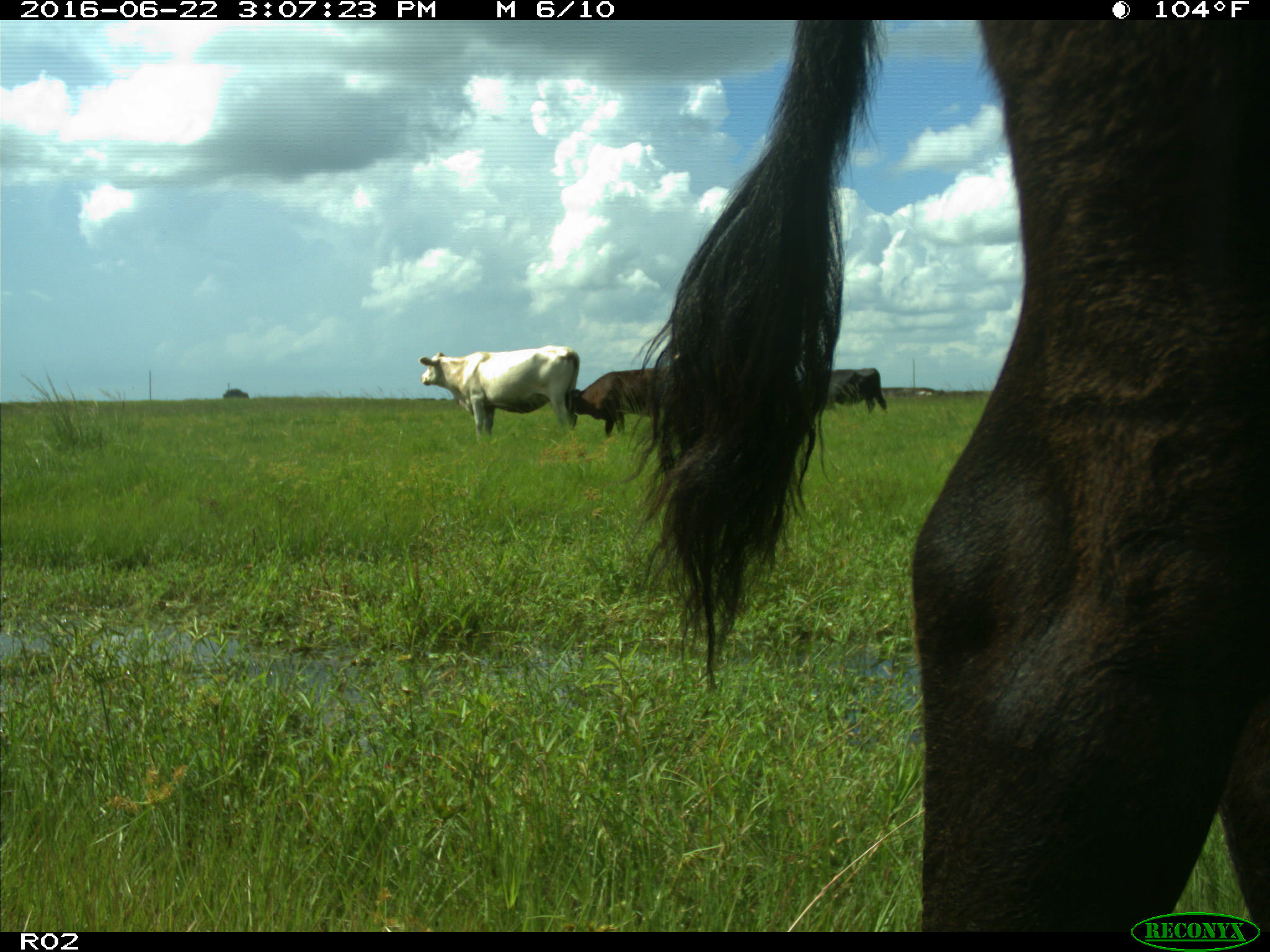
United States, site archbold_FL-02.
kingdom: Animalia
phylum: Chordata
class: Mammalia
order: Artiodactyla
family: Bovidae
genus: Bos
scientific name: Bos taurus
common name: domestic cow